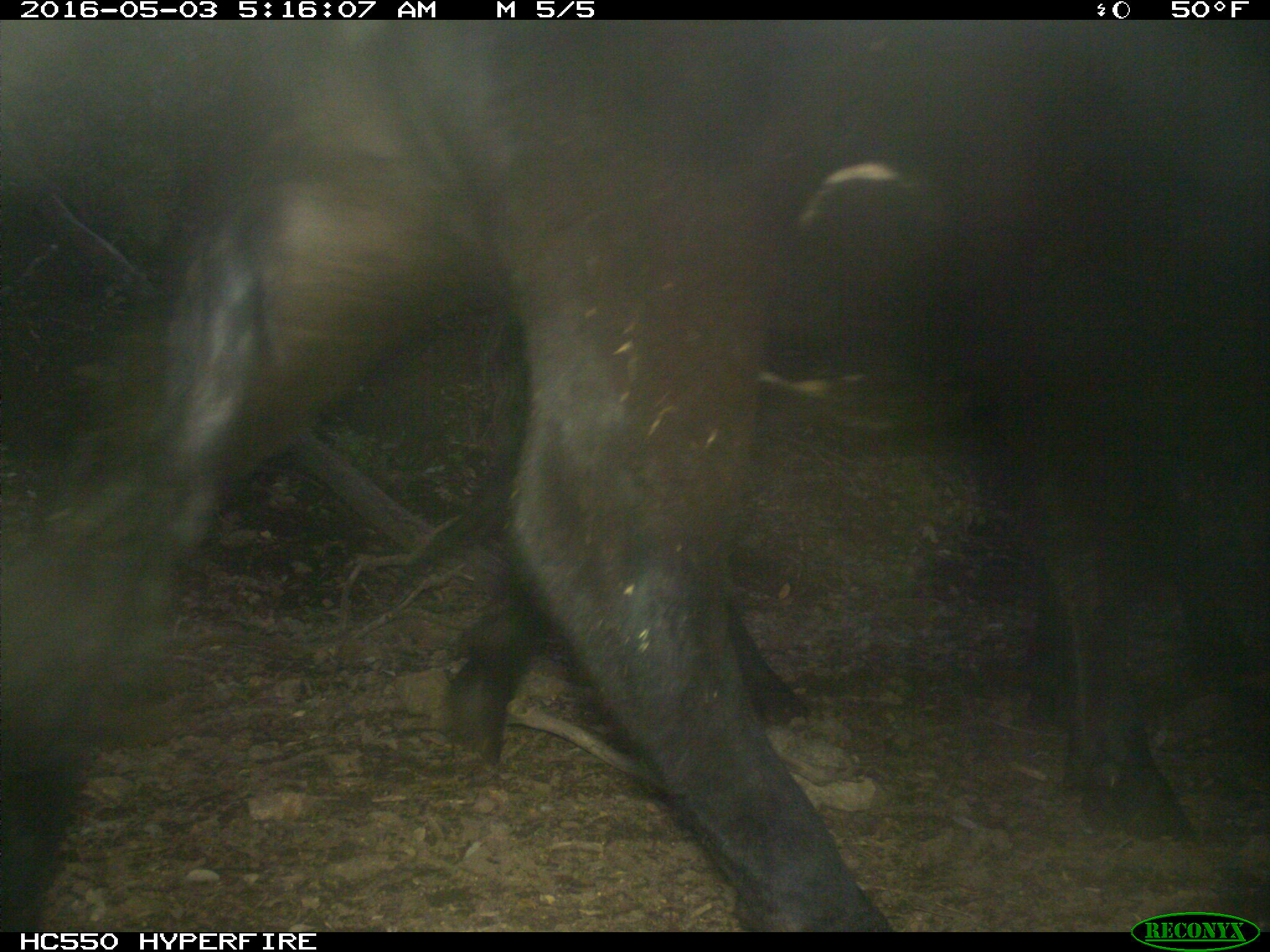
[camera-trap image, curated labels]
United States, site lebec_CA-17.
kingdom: Animalia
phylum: Chordata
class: Mammalia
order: Artiodactyla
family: Bovidae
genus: Bos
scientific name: Bos taurus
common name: domestic cow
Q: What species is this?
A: Bos taurus (domestic cow).